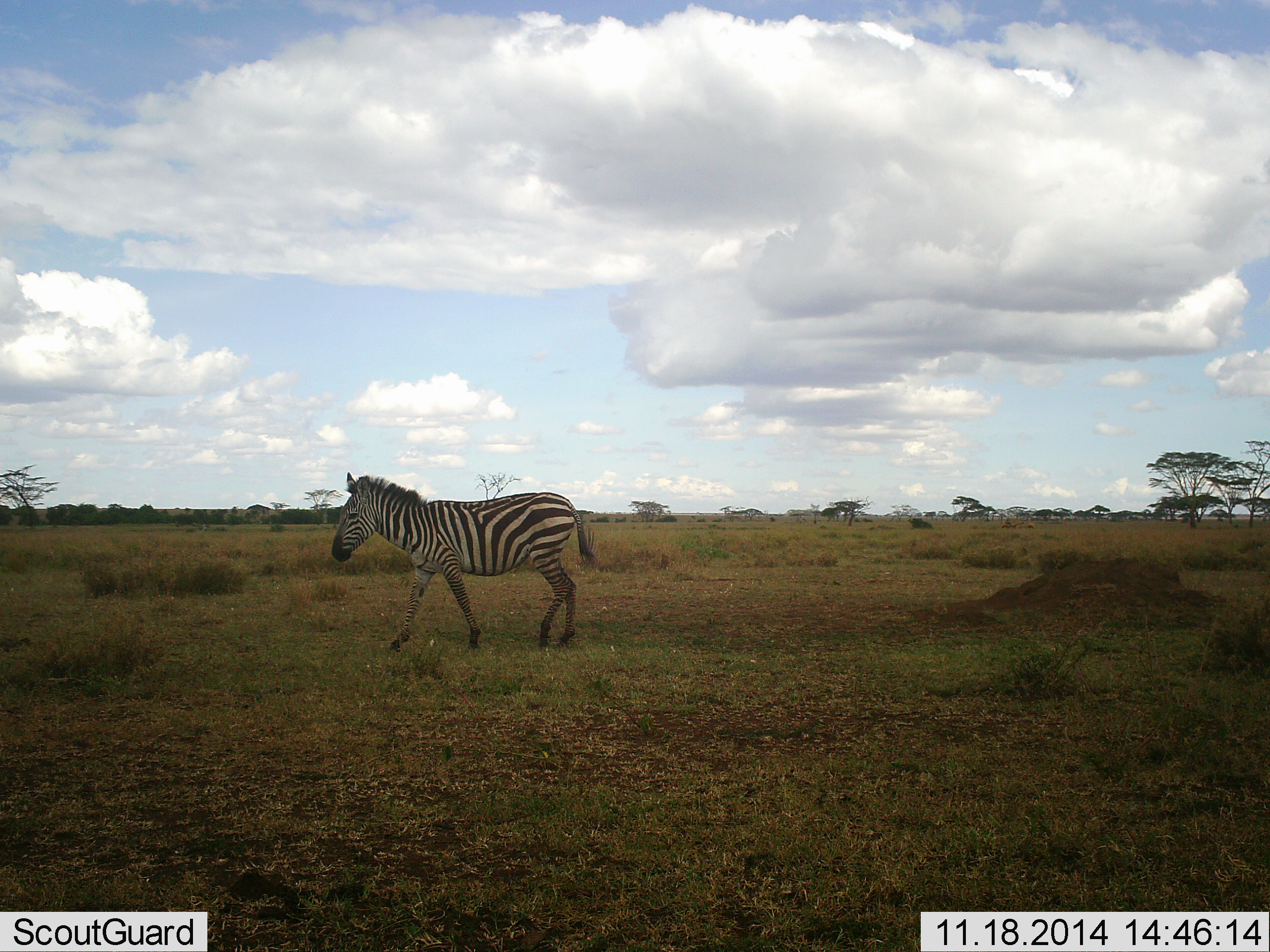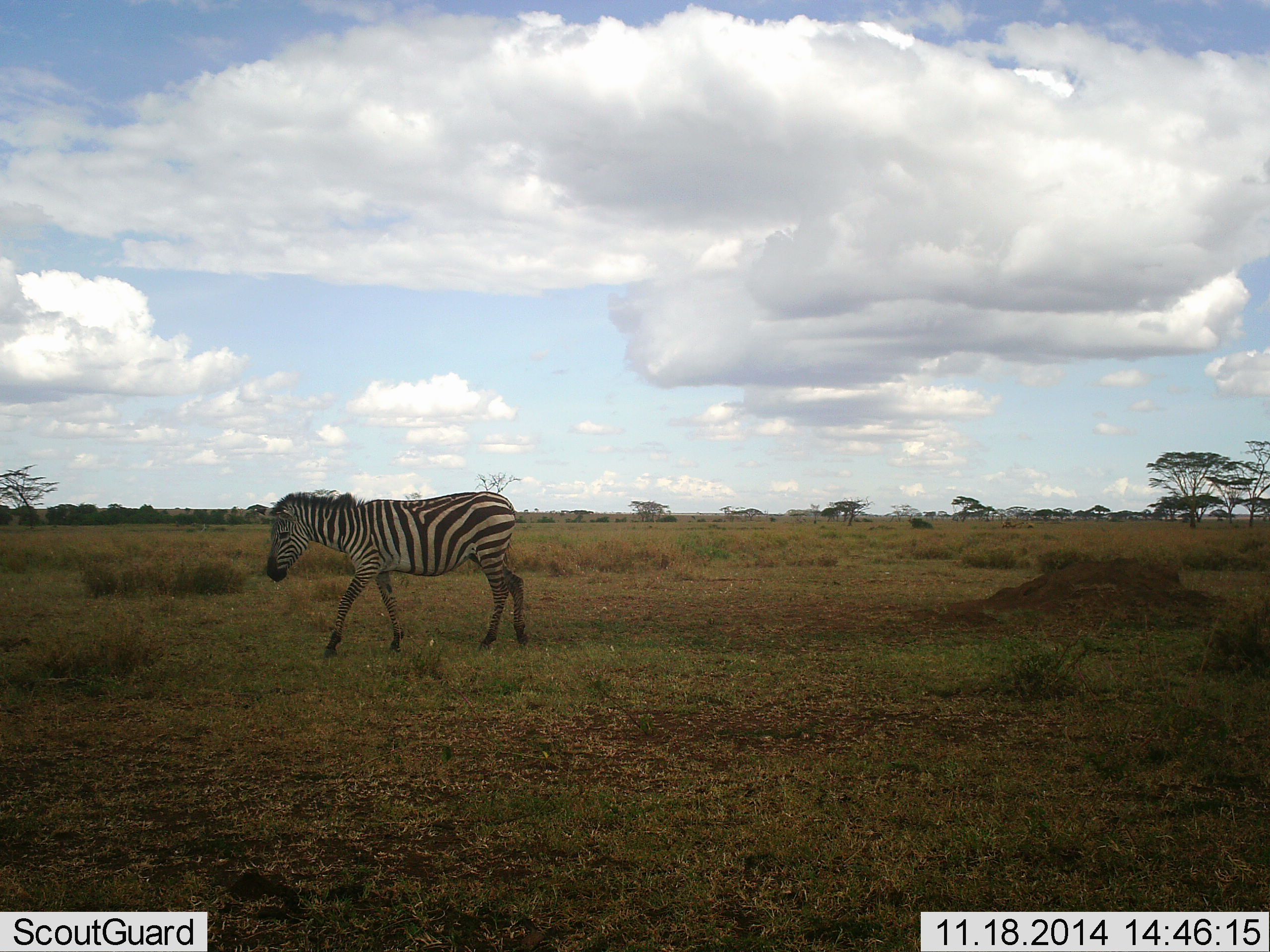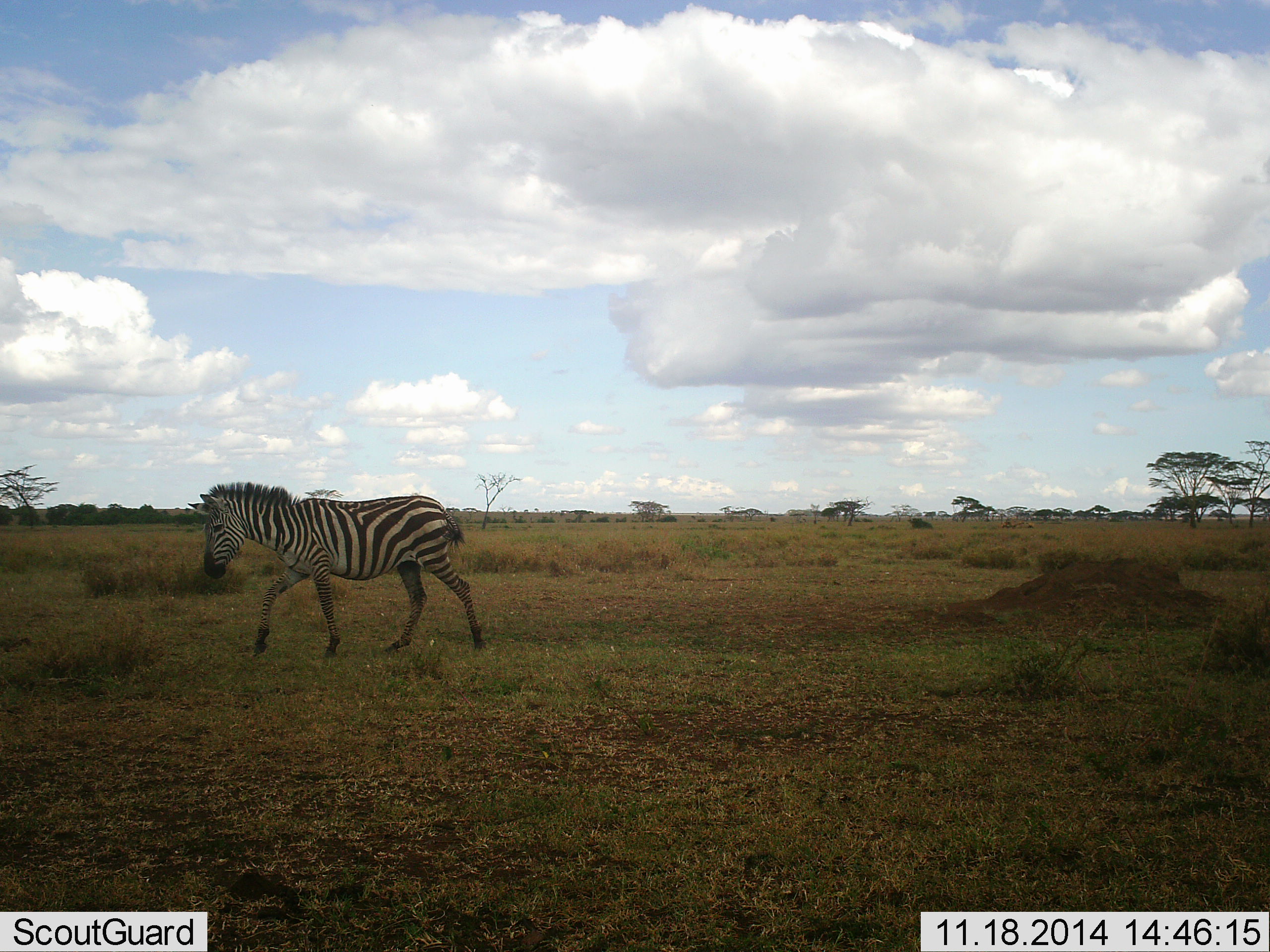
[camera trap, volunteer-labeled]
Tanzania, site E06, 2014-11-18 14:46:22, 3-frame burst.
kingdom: Animalia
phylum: Chordata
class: Mammalia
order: Perissodactyla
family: Equidae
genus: Equus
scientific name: Equus quagga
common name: plains zebra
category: zebra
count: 1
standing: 10%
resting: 0%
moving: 90%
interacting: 0%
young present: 0%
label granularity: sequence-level